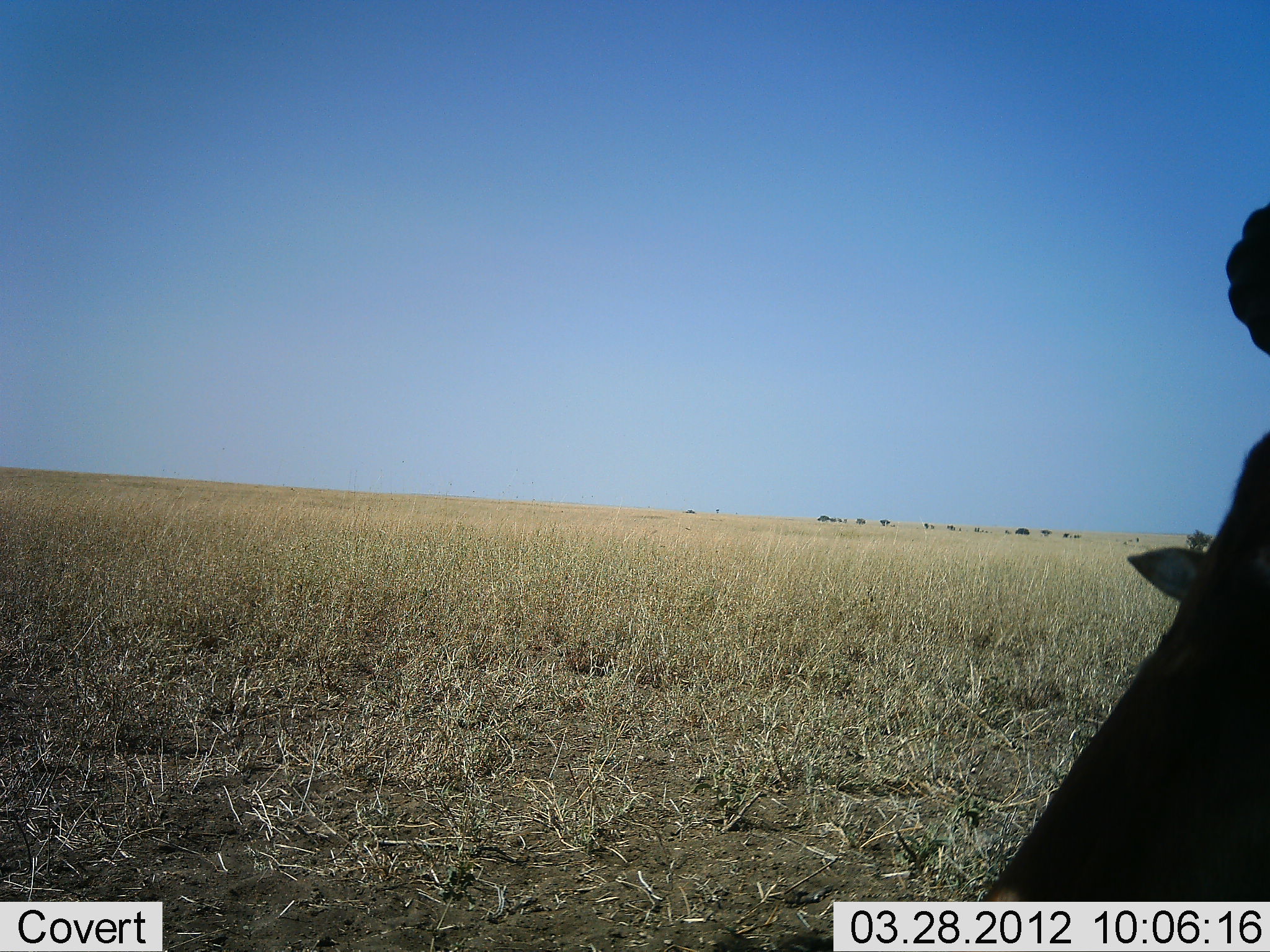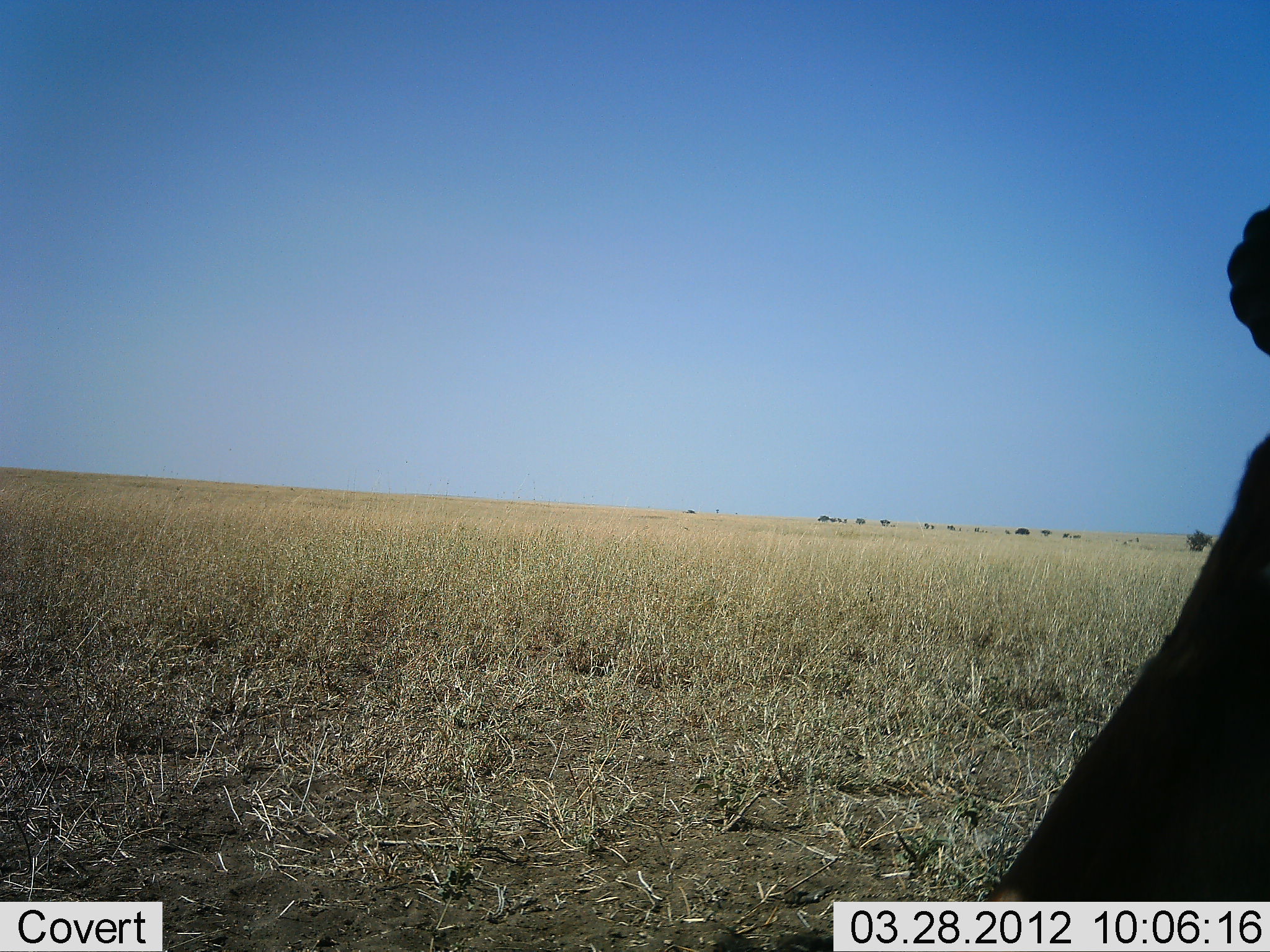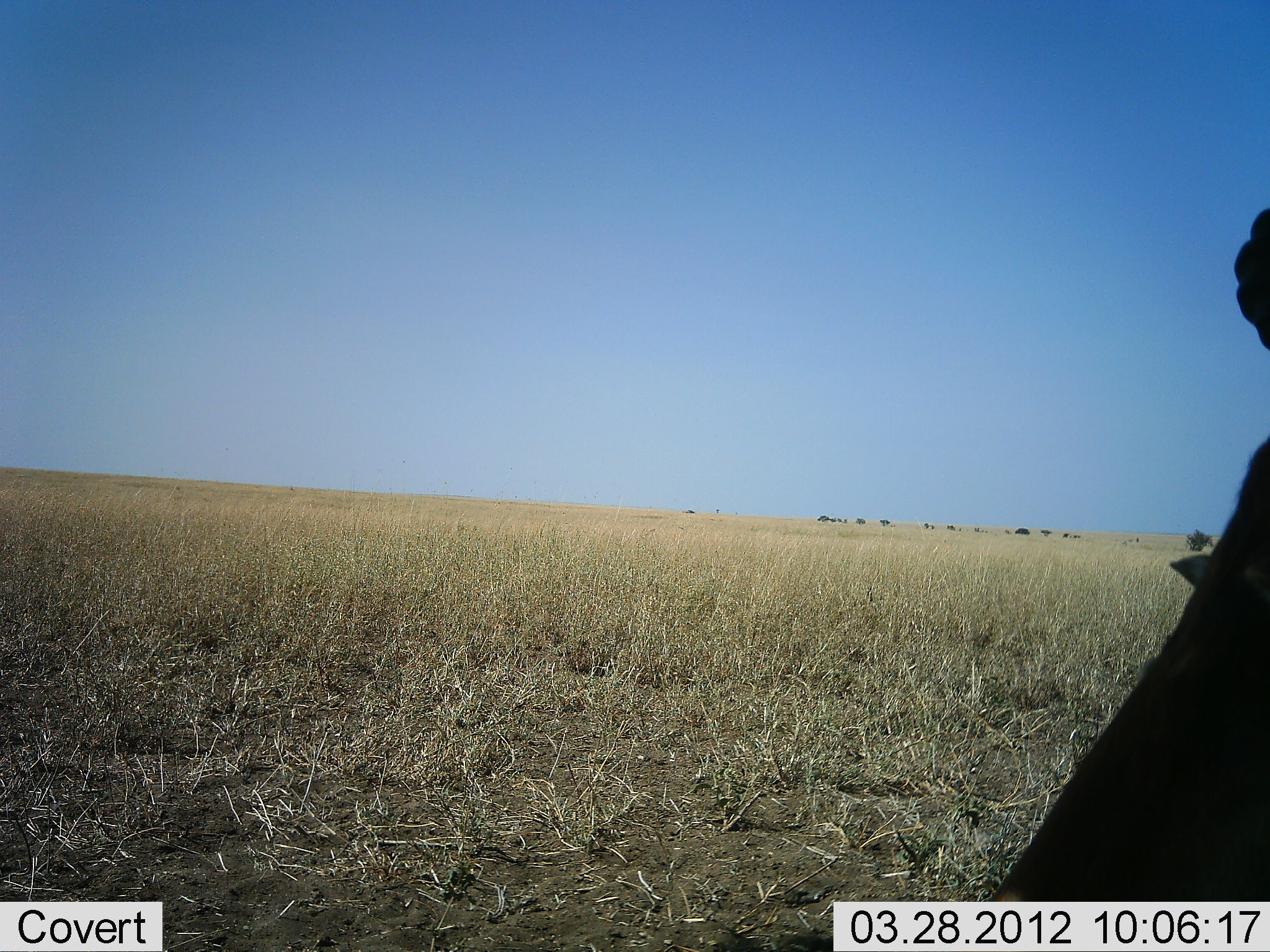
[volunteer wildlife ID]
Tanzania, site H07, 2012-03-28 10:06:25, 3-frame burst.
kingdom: Animalia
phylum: Chordata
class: Mammalia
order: Artiodactyla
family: Bovidae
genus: Alcelaphus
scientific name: Alcelaphus buselaphus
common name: hartebeest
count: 1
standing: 25%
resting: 75%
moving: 0%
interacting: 0%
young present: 12%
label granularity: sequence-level